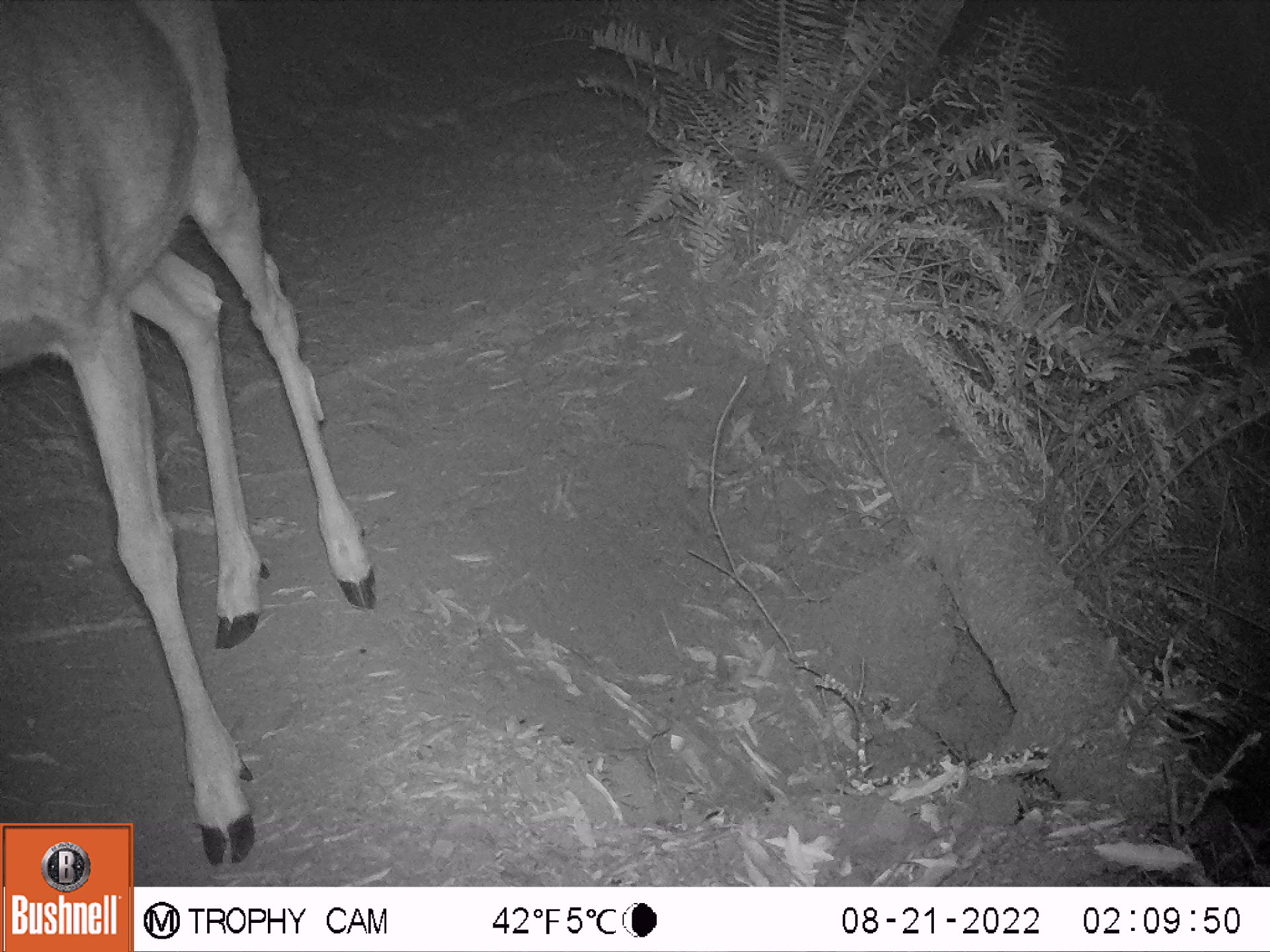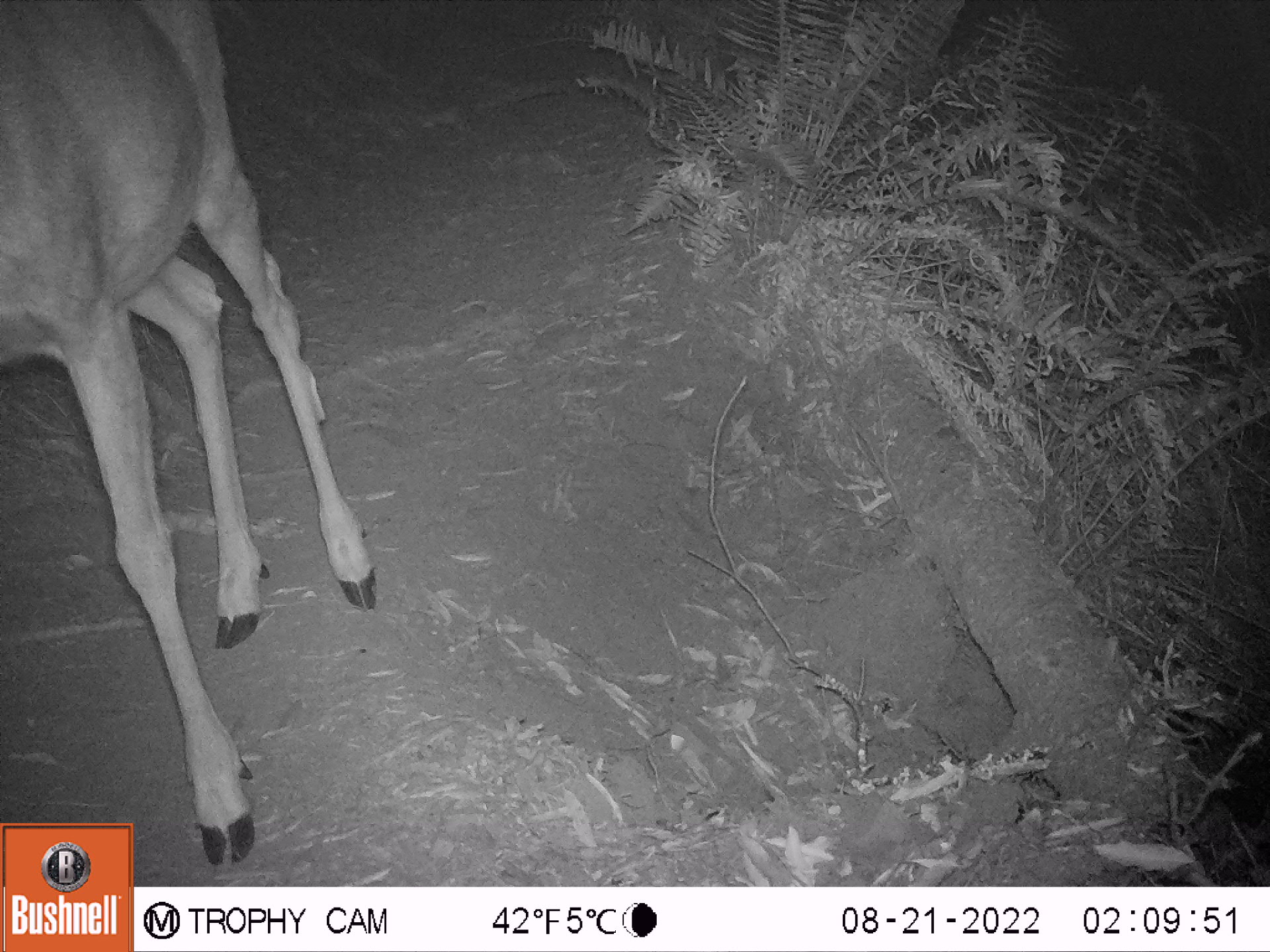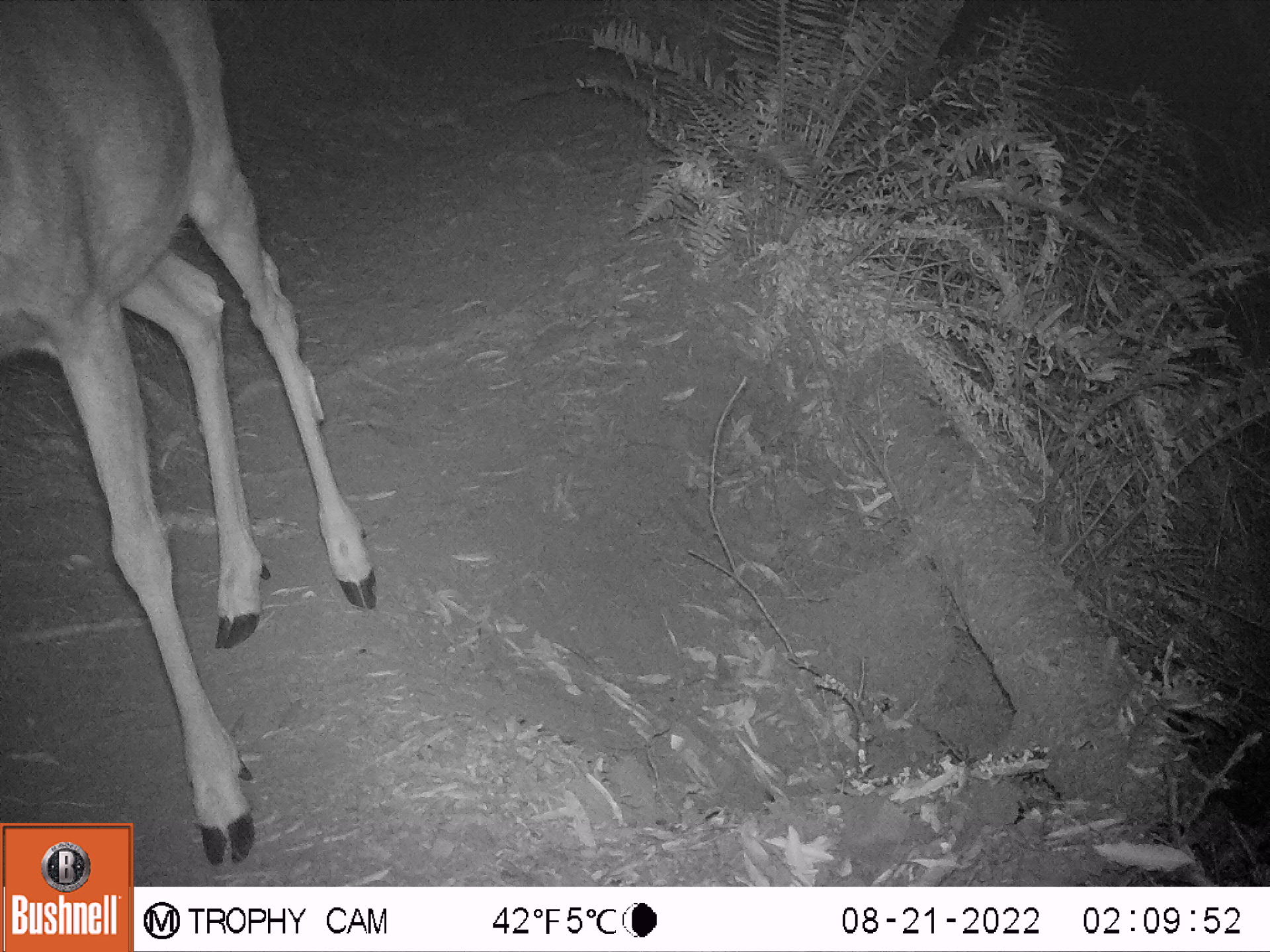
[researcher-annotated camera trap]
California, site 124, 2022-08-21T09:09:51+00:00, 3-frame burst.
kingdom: Animalia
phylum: Chordata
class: Mammalia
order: Artiodactyla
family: Cervidae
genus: Odocoileus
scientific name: Odocoileus hemionus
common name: mule deer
Mule deer (Odocoileus hemionus).